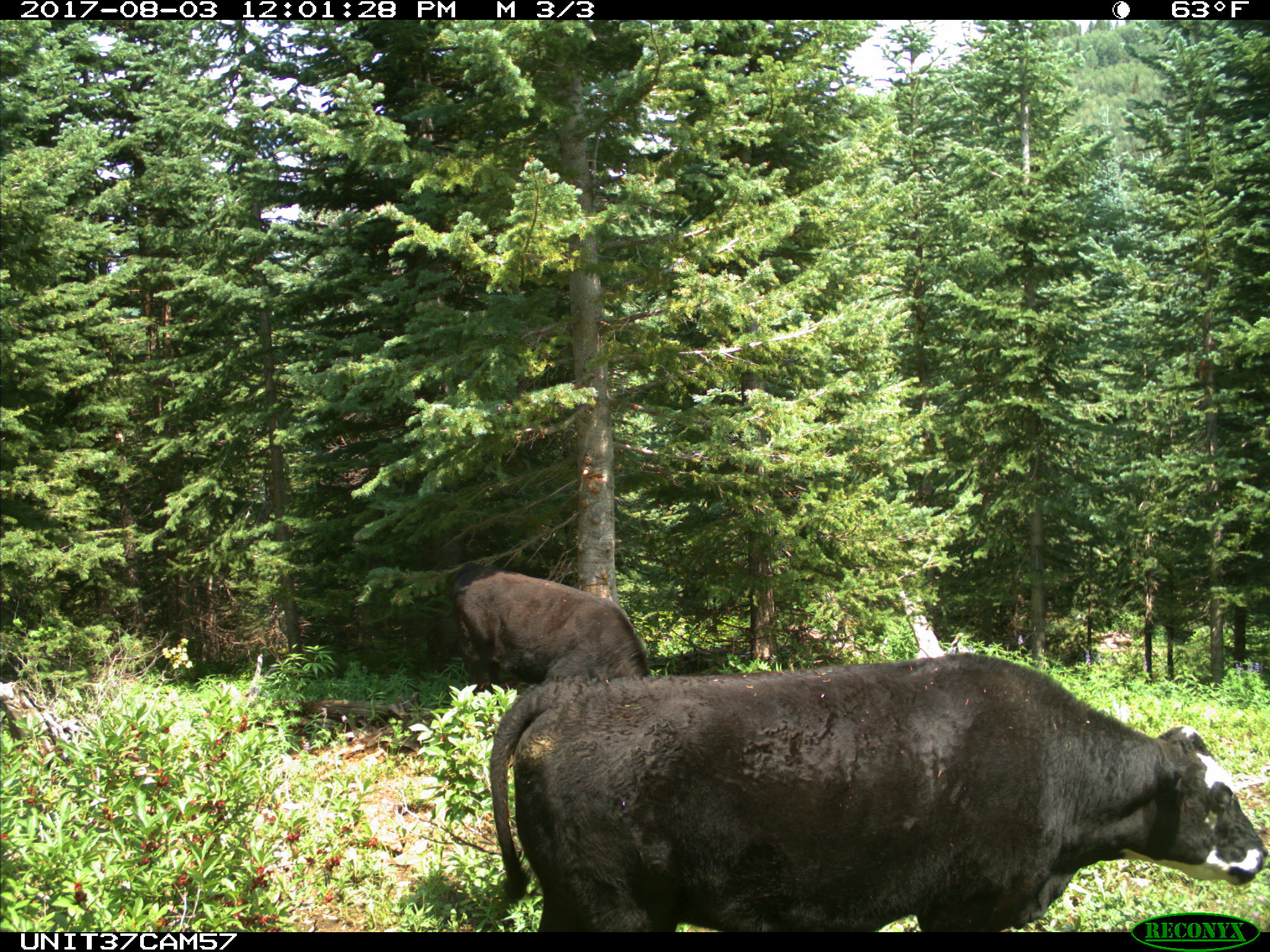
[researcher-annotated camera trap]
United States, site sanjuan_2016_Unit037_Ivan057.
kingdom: Animalia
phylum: Chordata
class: Mammalia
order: Artiodactyla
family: Bovidae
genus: Bos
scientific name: Bos taurus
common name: domestic cow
Bos taurus (domestic cow).